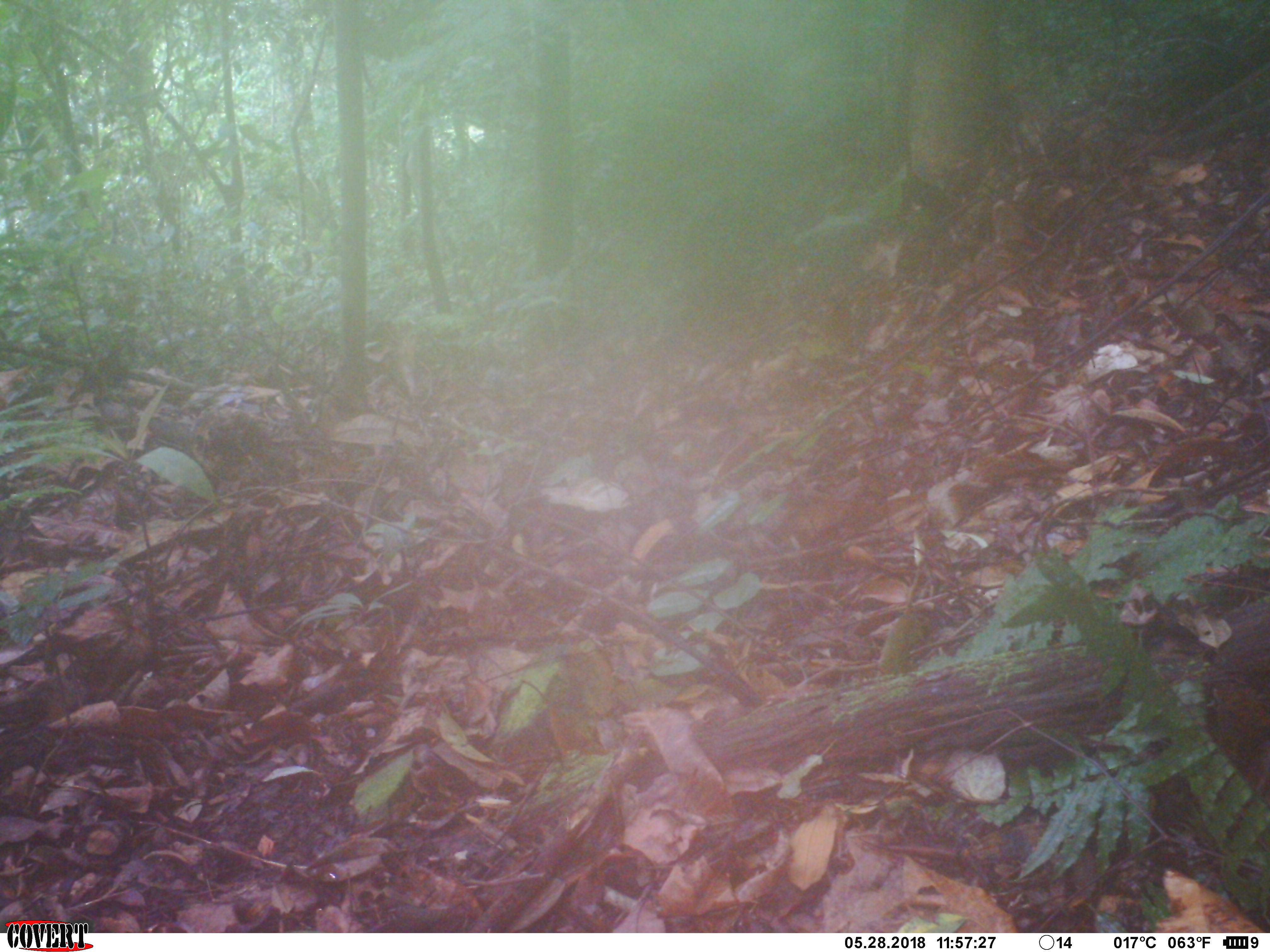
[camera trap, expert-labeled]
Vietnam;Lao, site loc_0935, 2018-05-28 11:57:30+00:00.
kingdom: Animalia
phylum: Chordata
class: Mammalia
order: Rodentia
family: Sciuridae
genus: Dremomys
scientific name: Dremomys rufigenis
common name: red-cheeked squirrel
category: red cheeked squirrel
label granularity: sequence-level